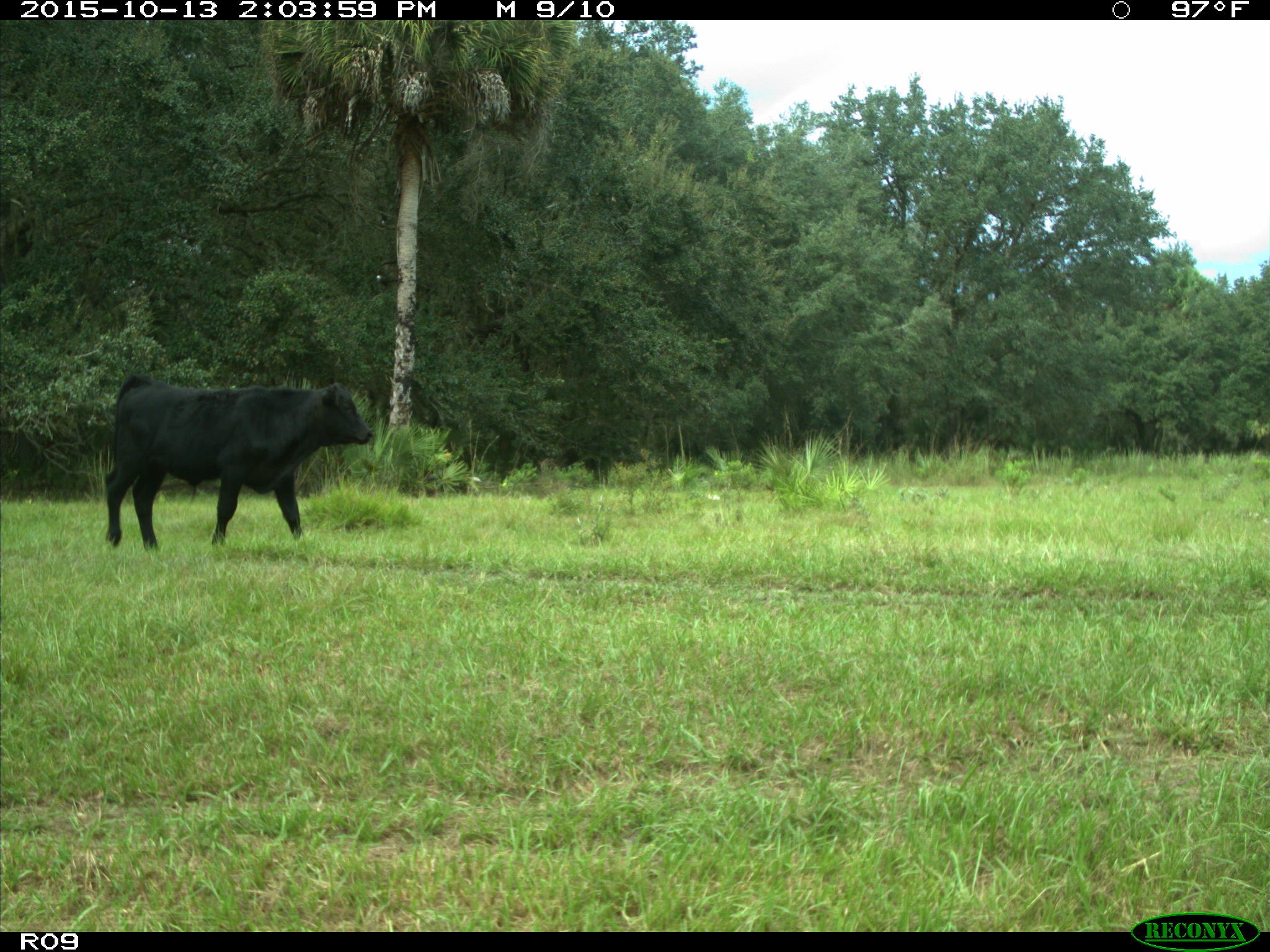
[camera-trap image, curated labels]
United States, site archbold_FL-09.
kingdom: Animalia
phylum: Chordata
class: Mammalia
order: Artiodactyla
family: Bovidae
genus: Bos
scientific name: Bos taurus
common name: domestic cow